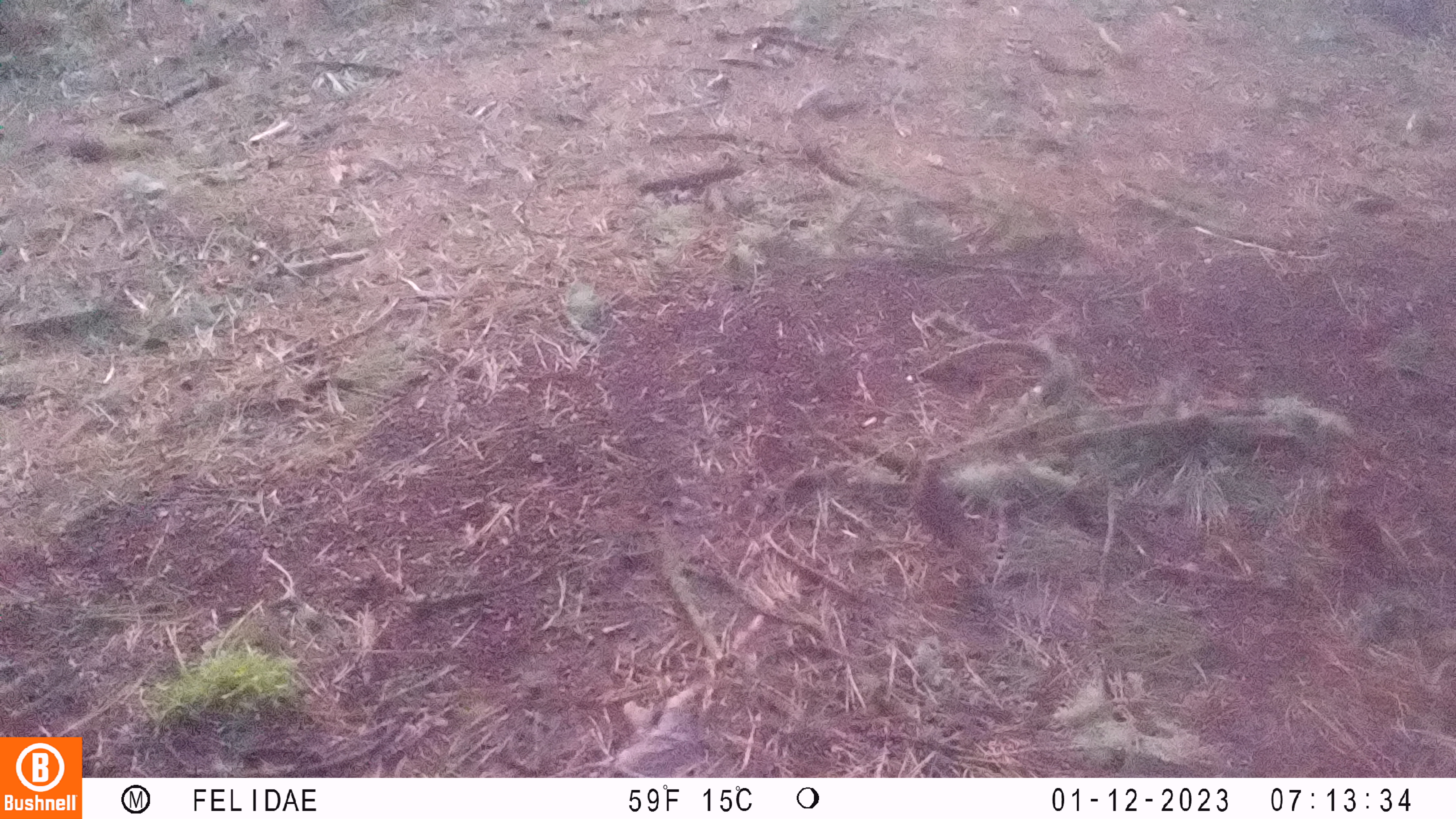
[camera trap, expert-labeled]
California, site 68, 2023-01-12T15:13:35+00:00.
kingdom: Animalia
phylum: Chordata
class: Aves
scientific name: Aves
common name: bird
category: unknown bird